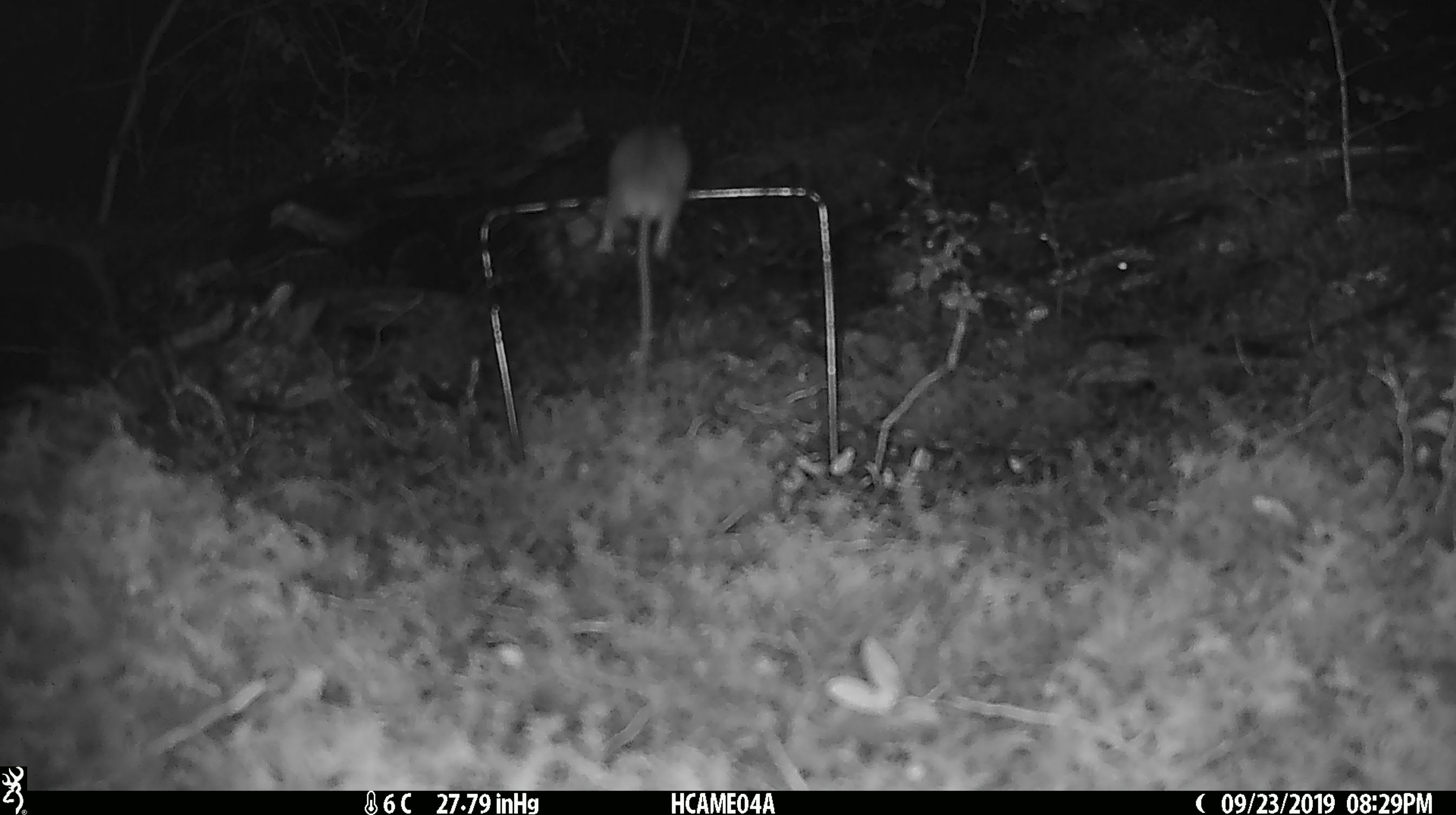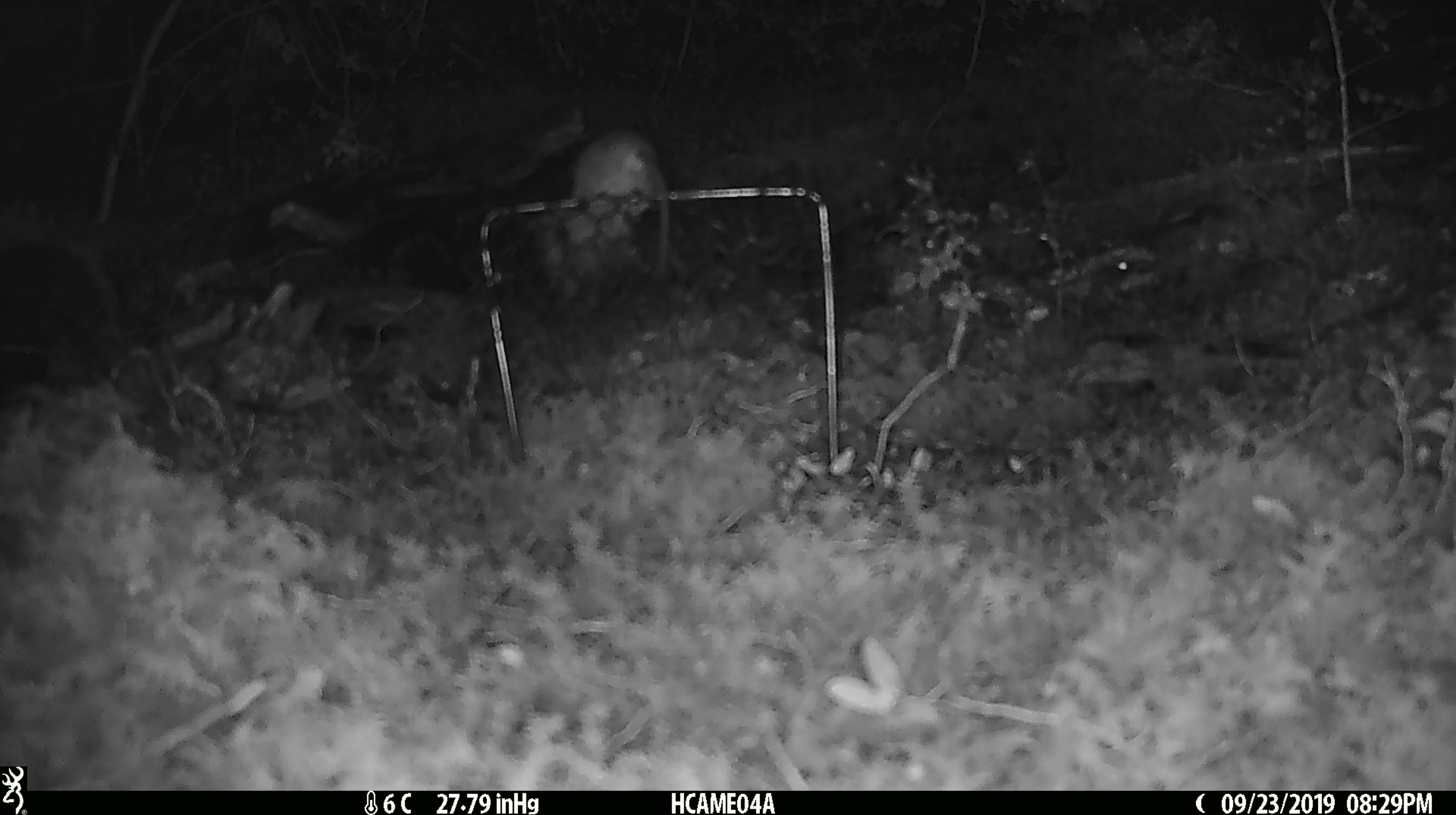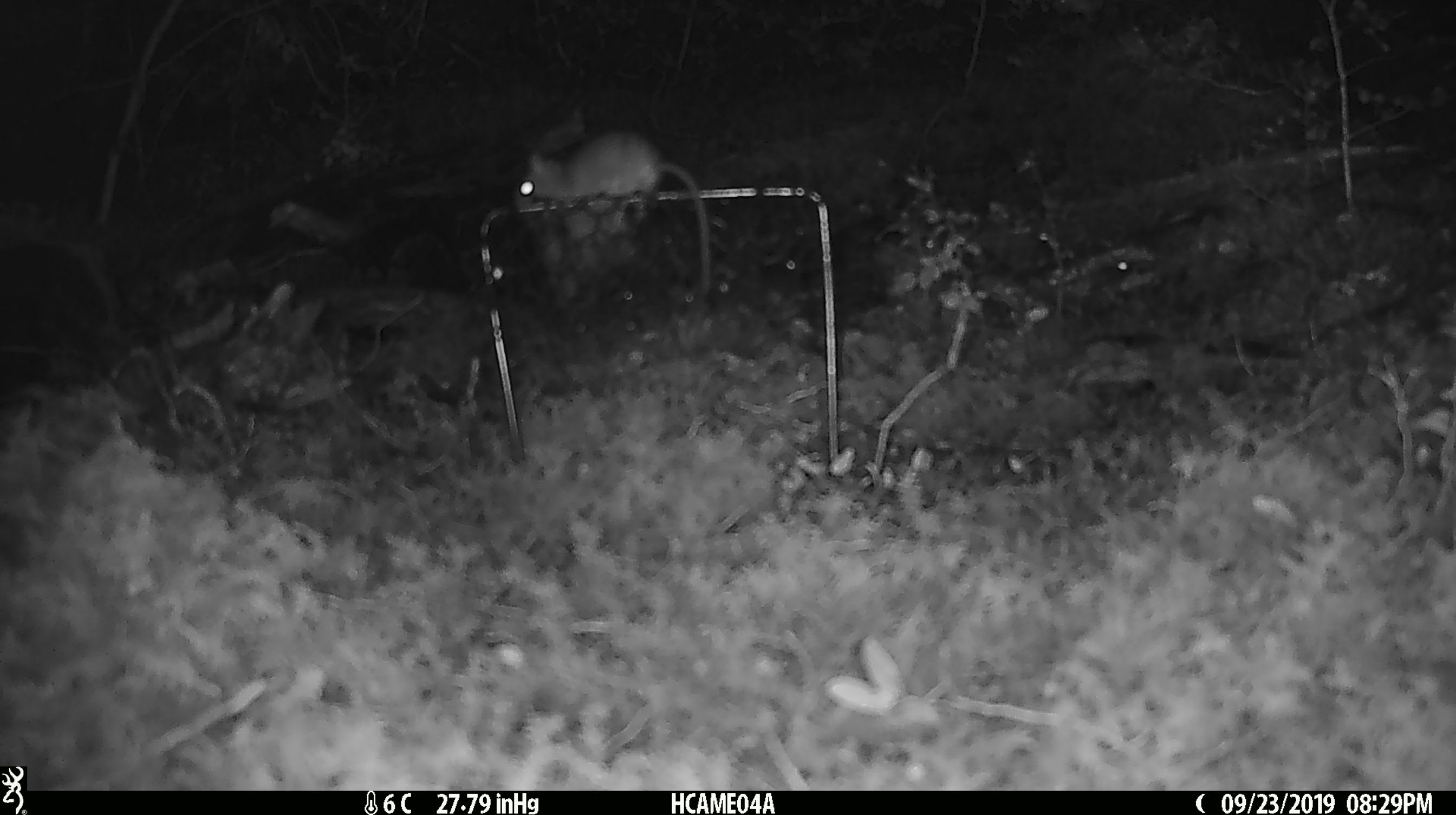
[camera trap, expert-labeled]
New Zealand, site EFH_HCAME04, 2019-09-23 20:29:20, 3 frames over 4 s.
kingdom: Animalia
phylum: Chordata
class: Mammalia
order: Rodentia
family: Muridae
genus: Mus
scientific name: Mus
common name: mouse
Mouse (Mus).